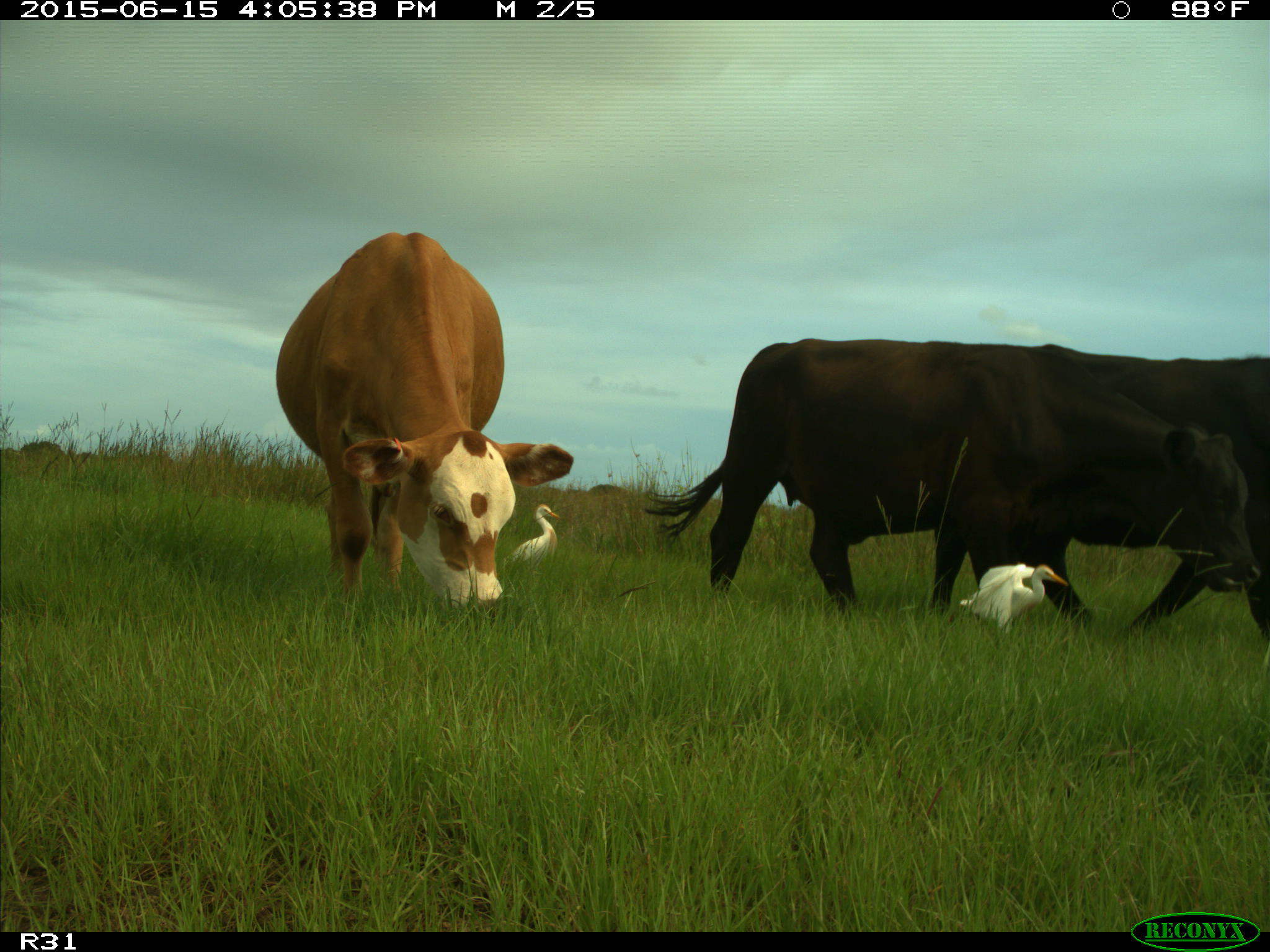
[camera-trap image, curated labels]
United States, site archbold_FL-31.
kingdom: Animalia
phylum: Chordata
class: Mammalia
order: Artiodactyla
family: Bovidae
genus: Bos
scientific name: Bos taurus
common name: domestic cow